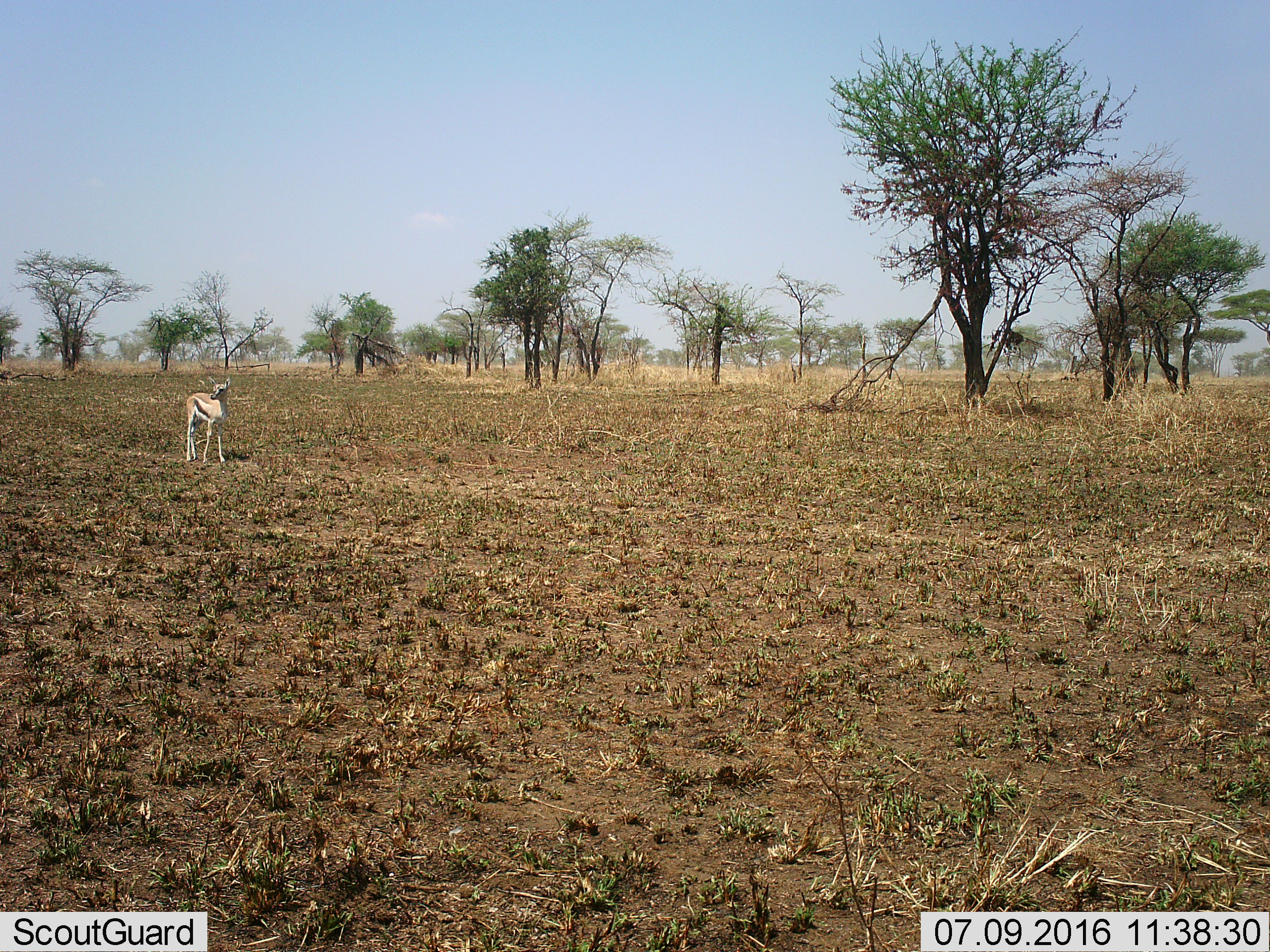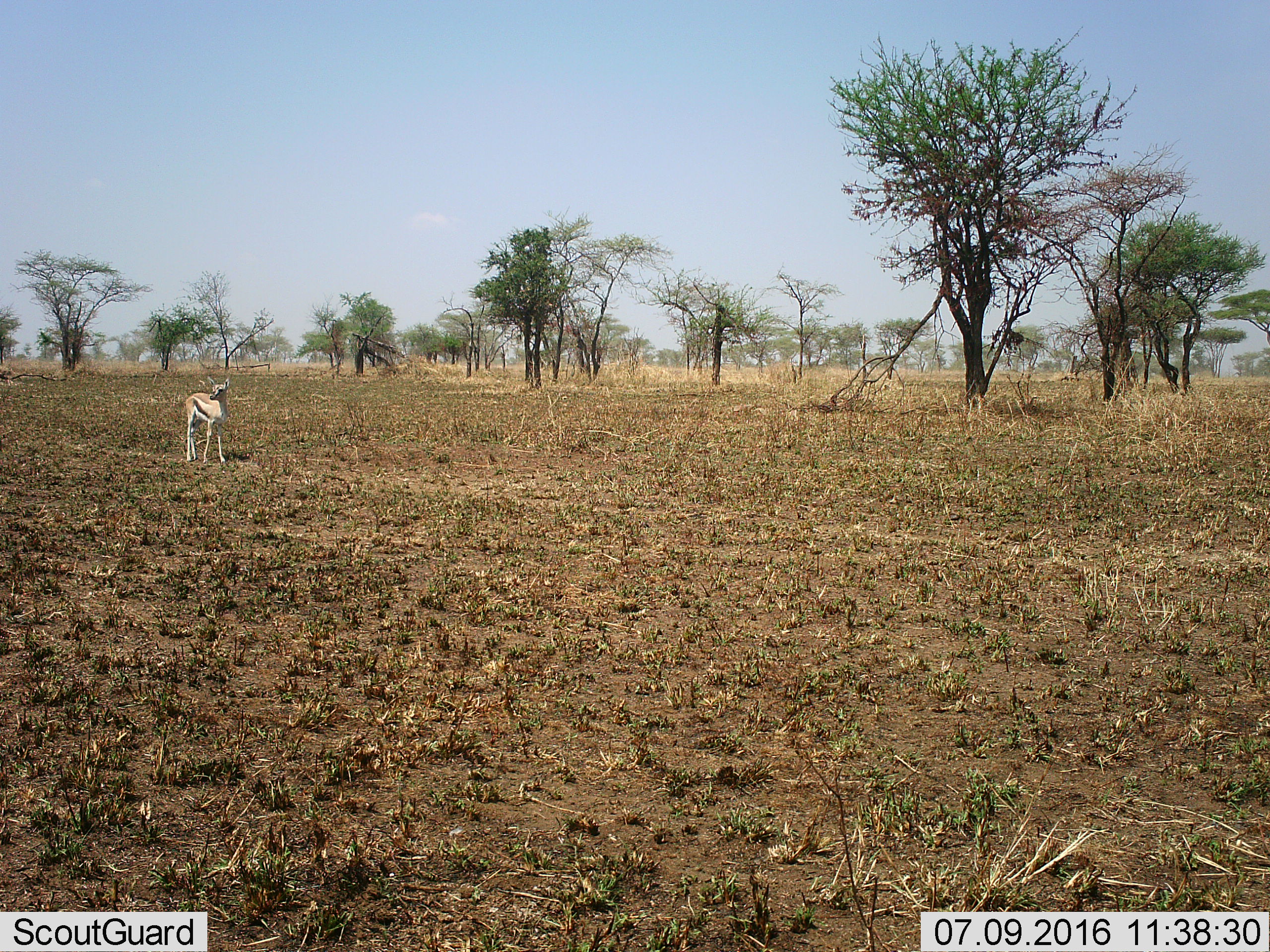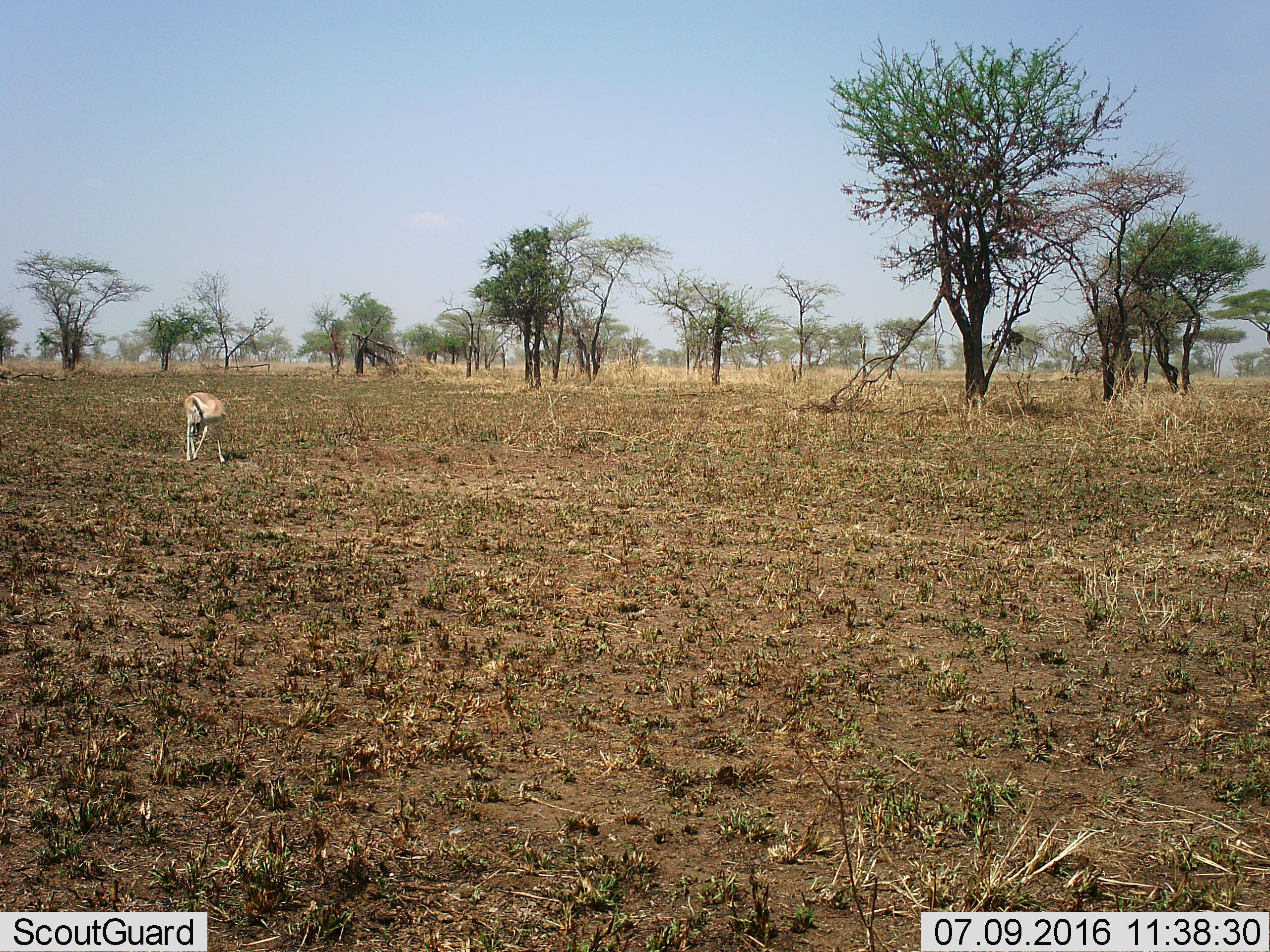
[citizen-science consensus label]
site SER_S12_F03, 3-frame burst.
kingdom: Animalia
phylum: Chordata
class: Mammalia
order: Artiodactyla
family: Bovidae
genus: Eudorcas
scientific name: Eudorcas thomsonii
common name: thomson's gazelle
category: gazellethomsons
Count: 1.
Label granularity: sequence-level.